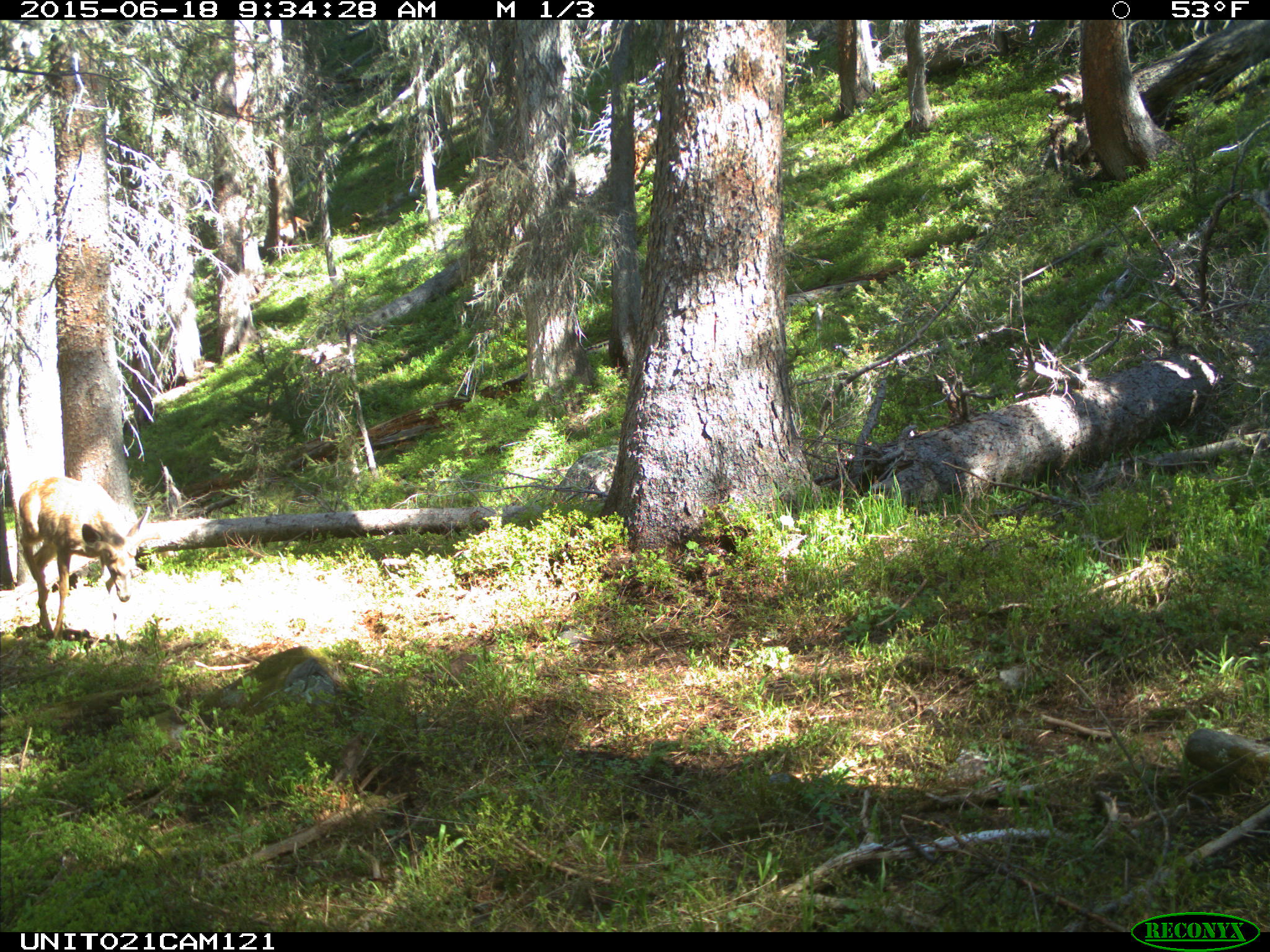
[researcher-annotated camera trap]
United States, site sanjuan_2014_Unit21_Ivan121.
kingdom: Animalia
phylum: Chordata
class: Mammalia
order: Artiodactyla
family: Cervidae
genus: Odocoileus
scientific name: Odocoileus hemionus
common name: mule deer